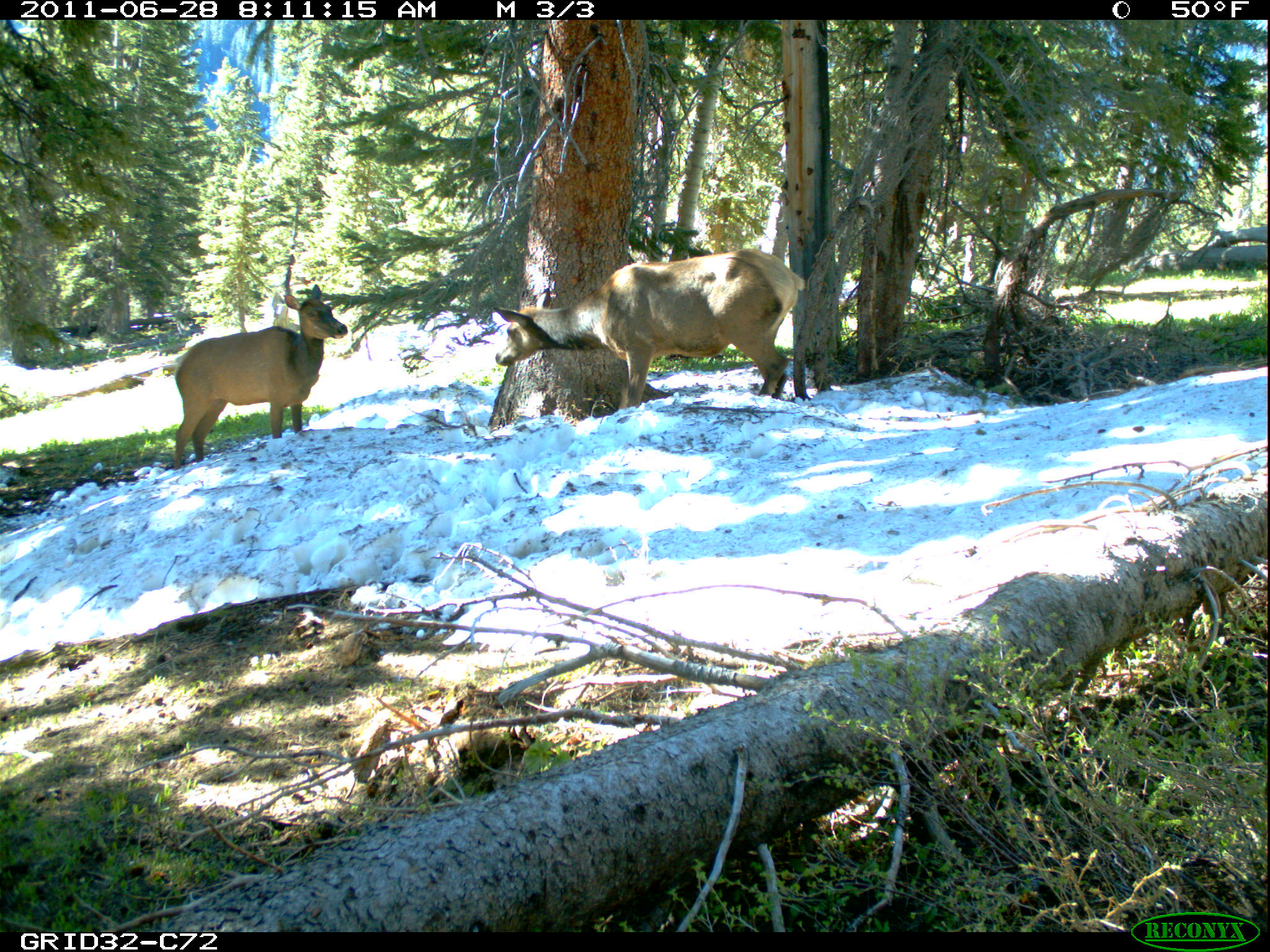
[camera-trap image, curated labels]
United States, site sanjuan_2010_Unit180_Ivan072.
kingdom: Animalia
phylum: Chordata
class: Mammalia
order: Artiodactyla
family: Cervidae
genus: Cervus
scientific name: Cervus elaphus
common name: red deer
Cervus elaphus (red deer).